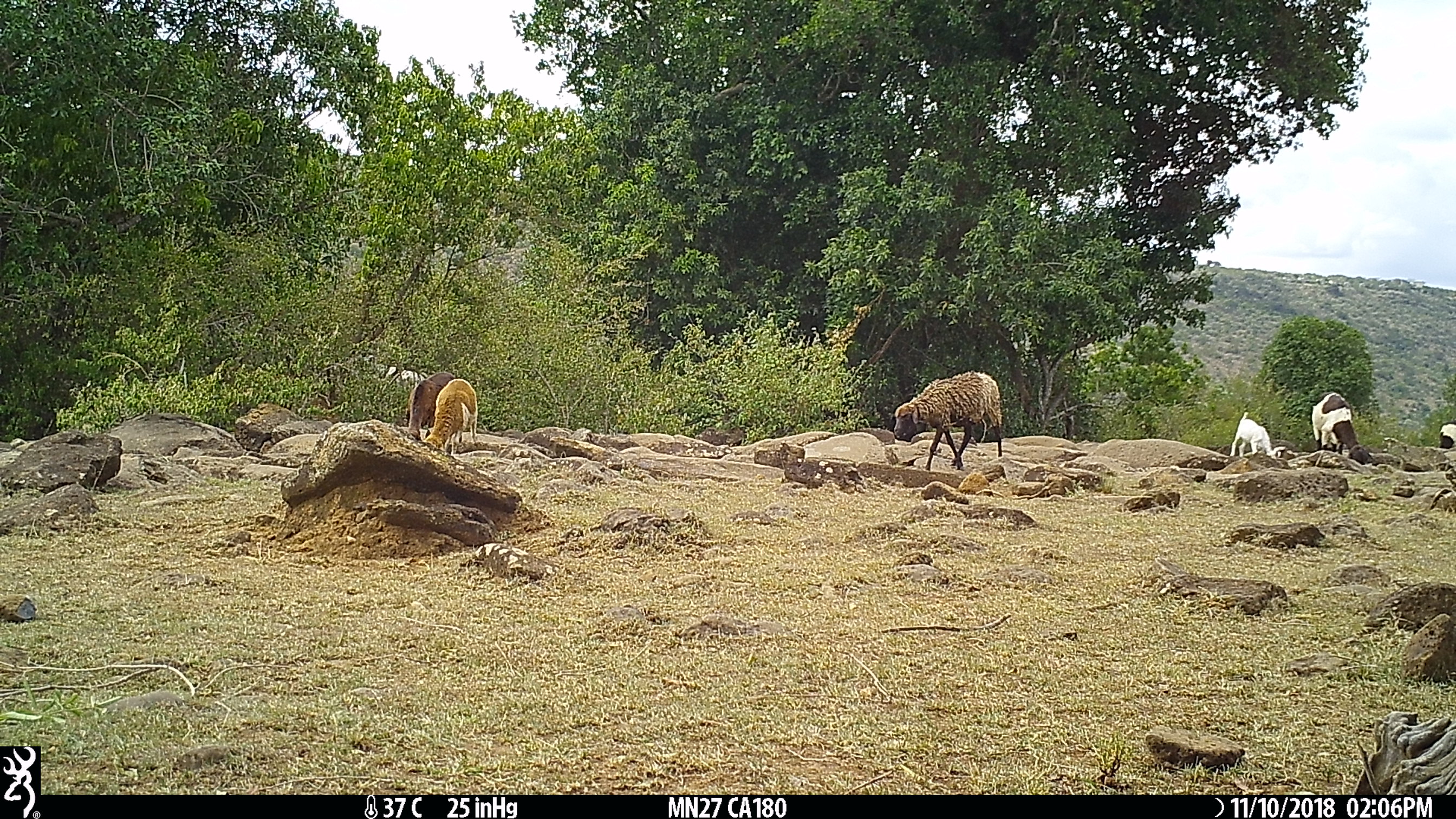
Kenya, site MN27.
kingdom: Animalia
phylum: Chordata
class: Mammalia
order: Artiodactyla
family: Bovidae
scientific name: Bovidae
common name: sheep or goat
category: shoat